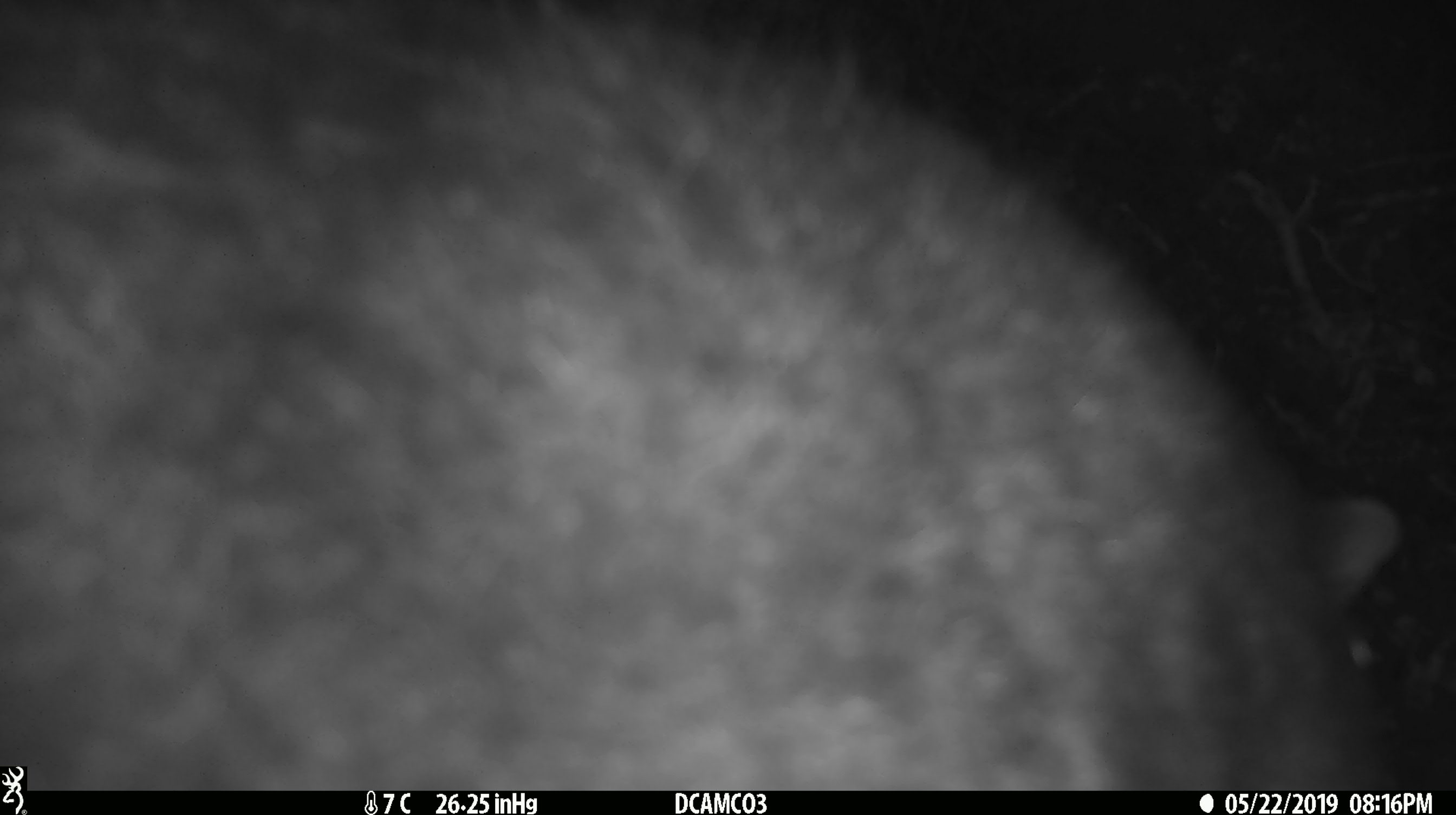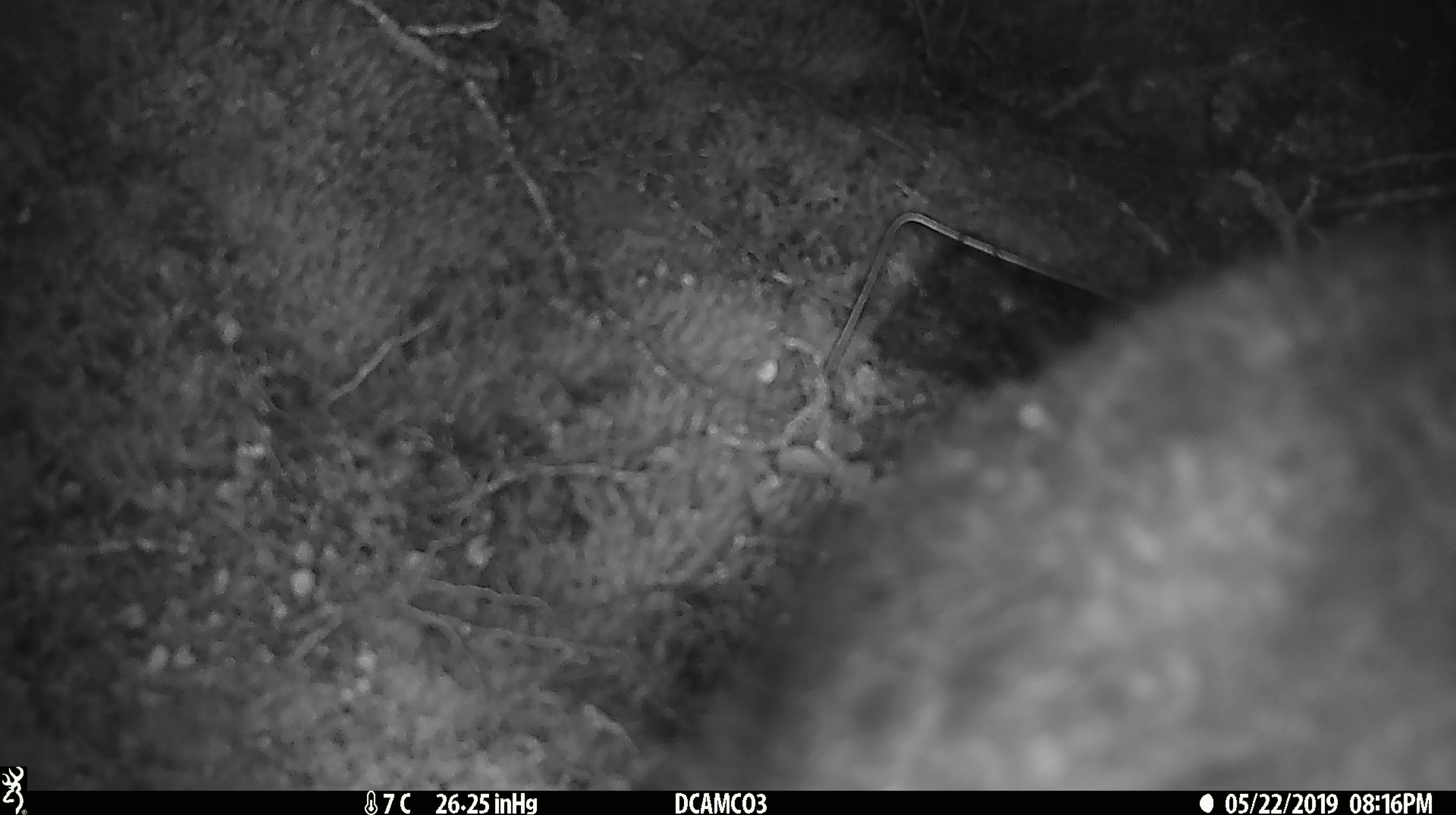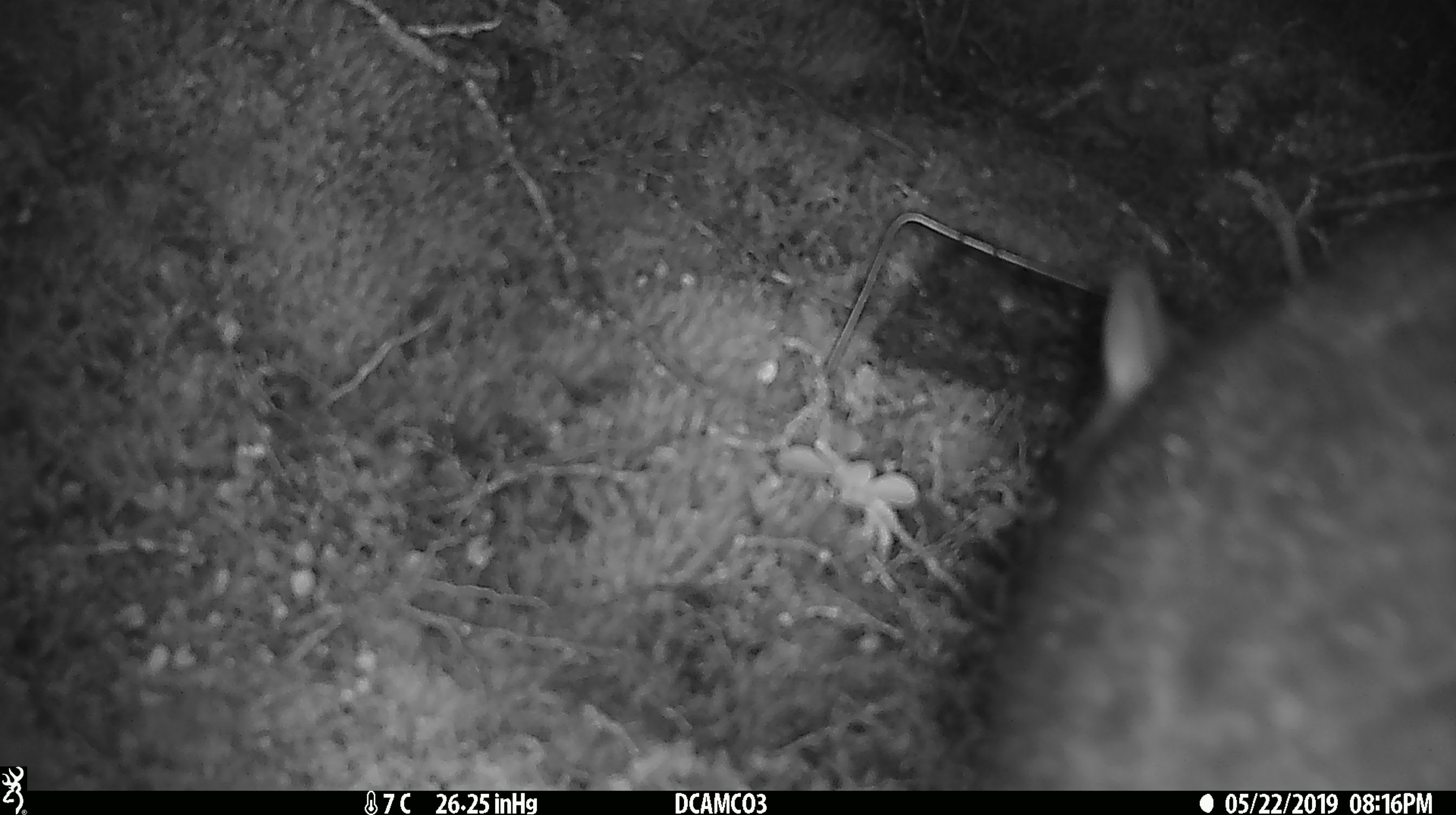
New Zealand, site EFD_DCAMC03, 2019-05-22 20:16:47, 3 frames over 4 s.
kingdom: Animalia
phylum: Chordata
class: Mammalia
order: Diprotodontia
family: Phalangeridae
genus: Trichosurus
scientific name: Trichosurus vulpecula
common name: common brushtail possum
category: possum